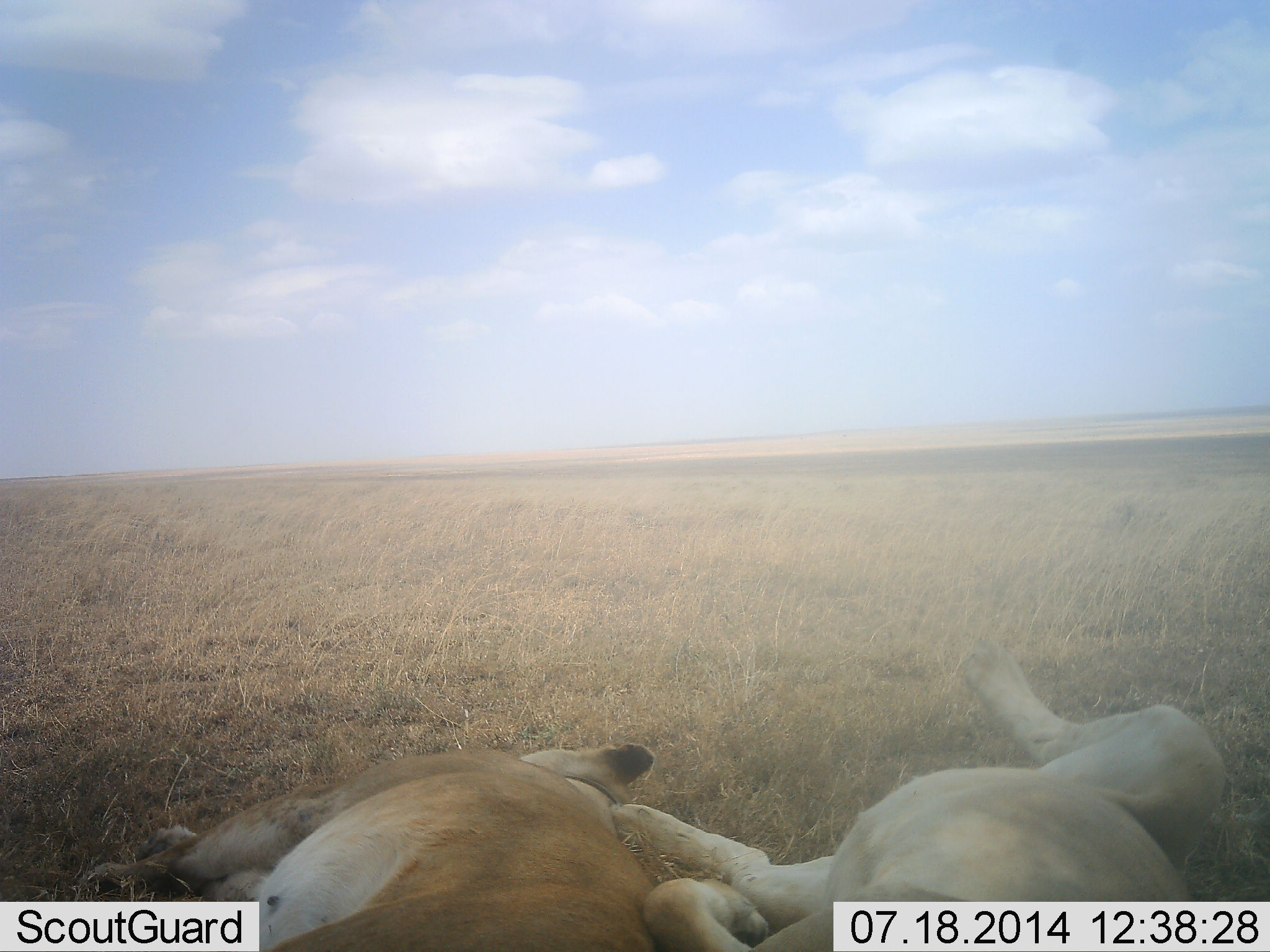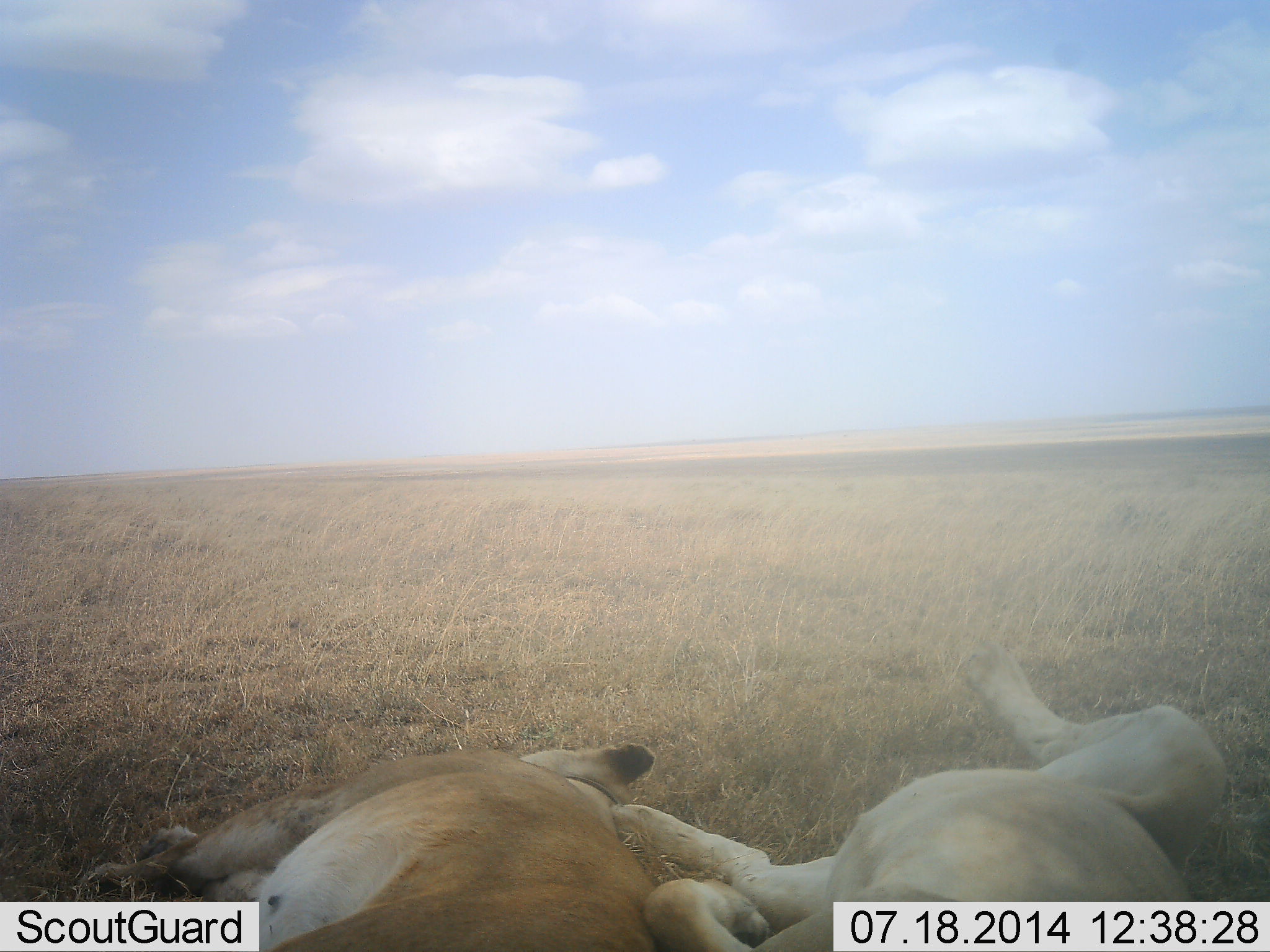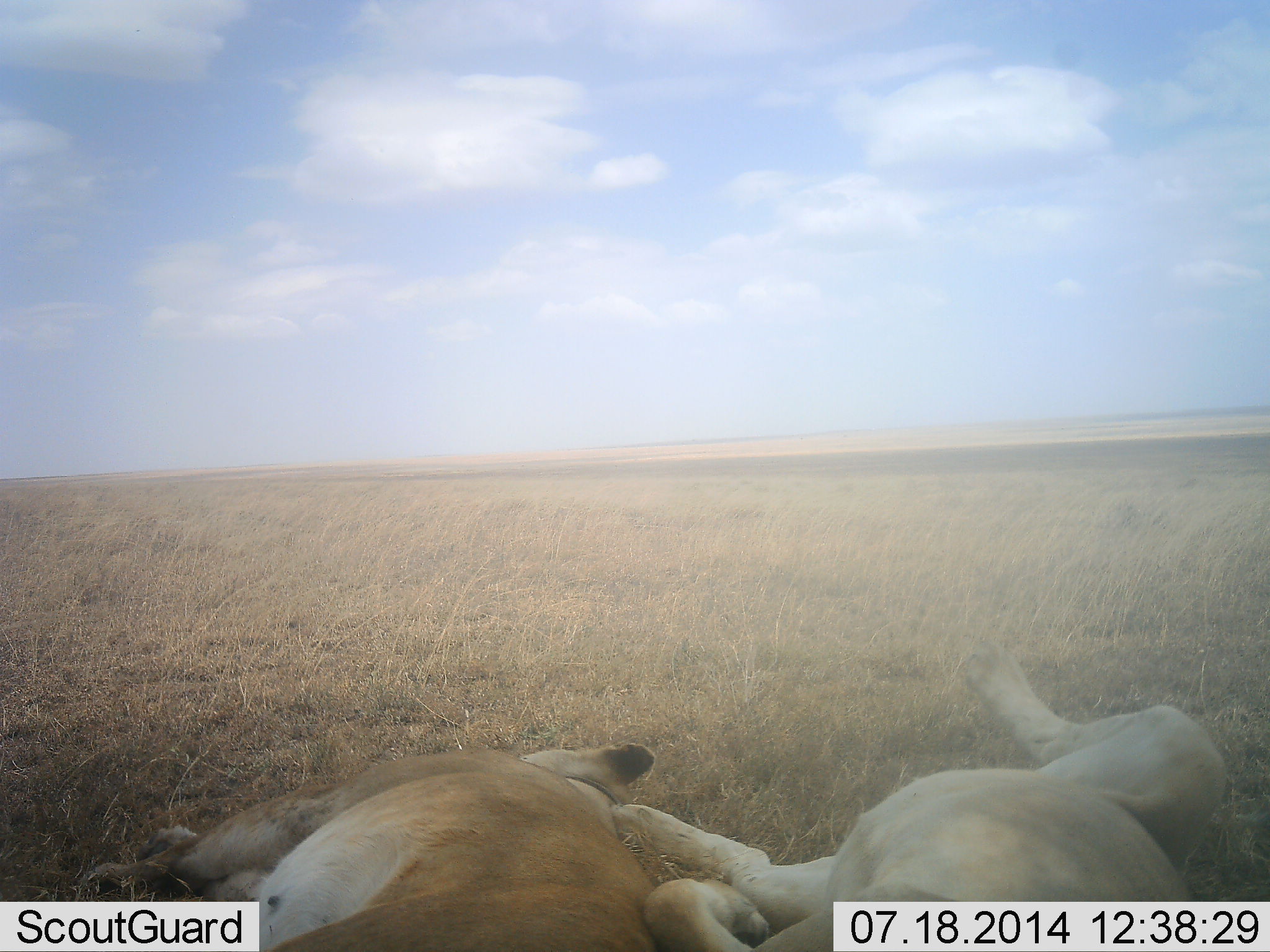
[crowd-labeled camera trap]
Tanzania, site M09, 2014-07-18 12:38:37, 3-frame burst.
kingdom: Animalia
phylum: Chordata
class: Mammalia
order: Carnivora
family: Felidae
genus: Panthera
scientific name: Panthera leo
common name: lion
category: lionfemale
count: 2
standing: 0%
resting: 100%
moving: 0%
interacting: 0%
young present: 0%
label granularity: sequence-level